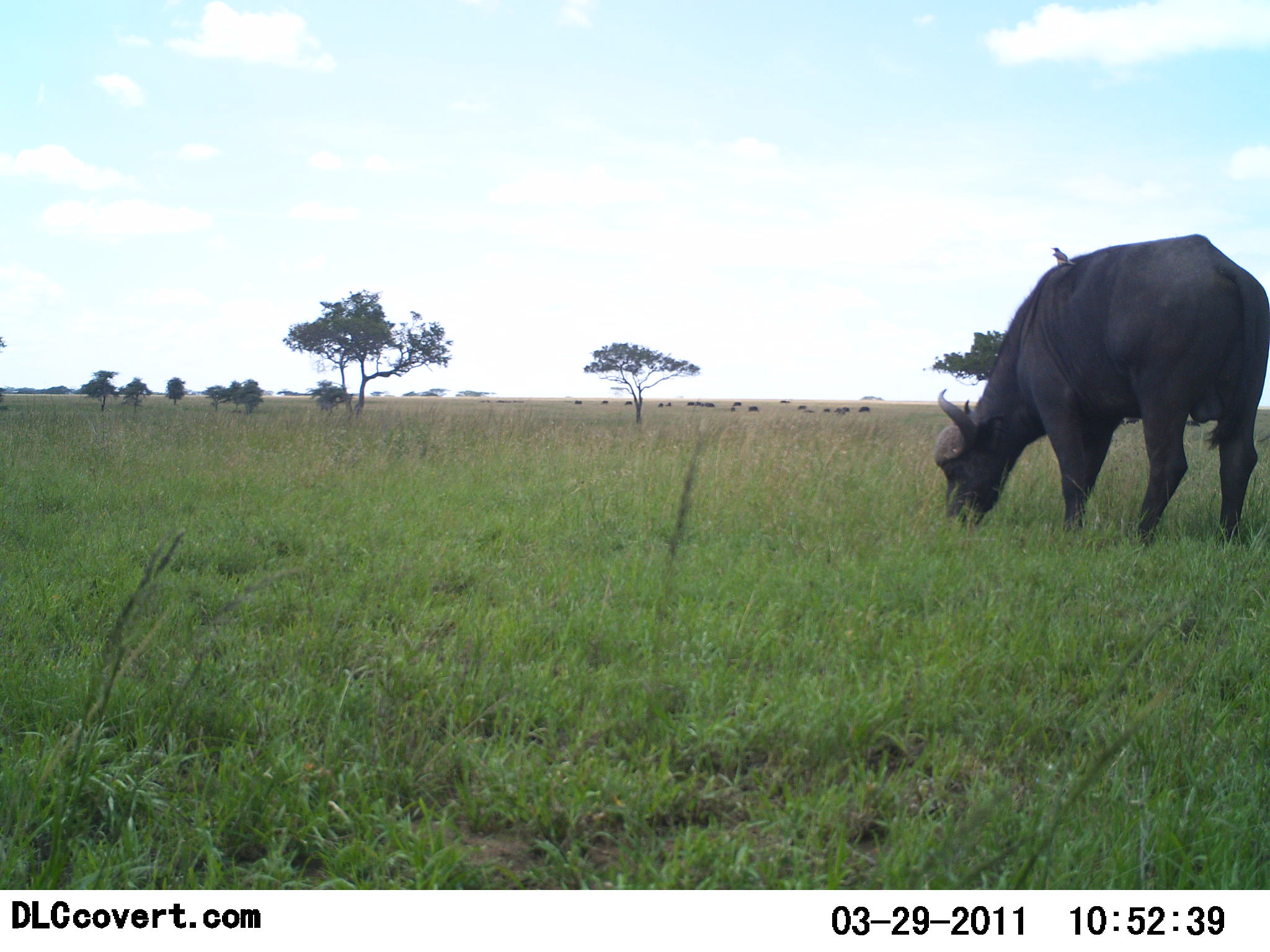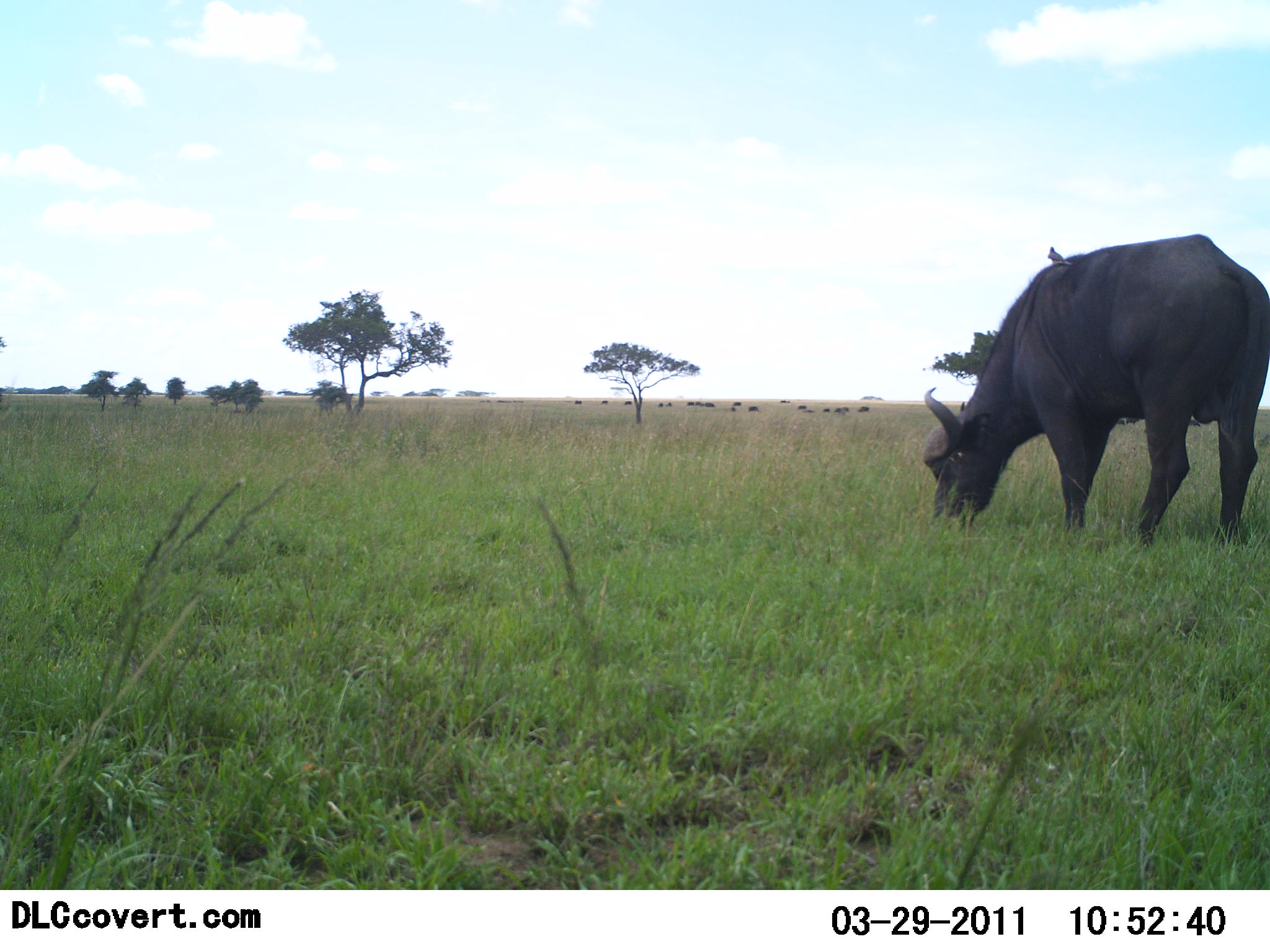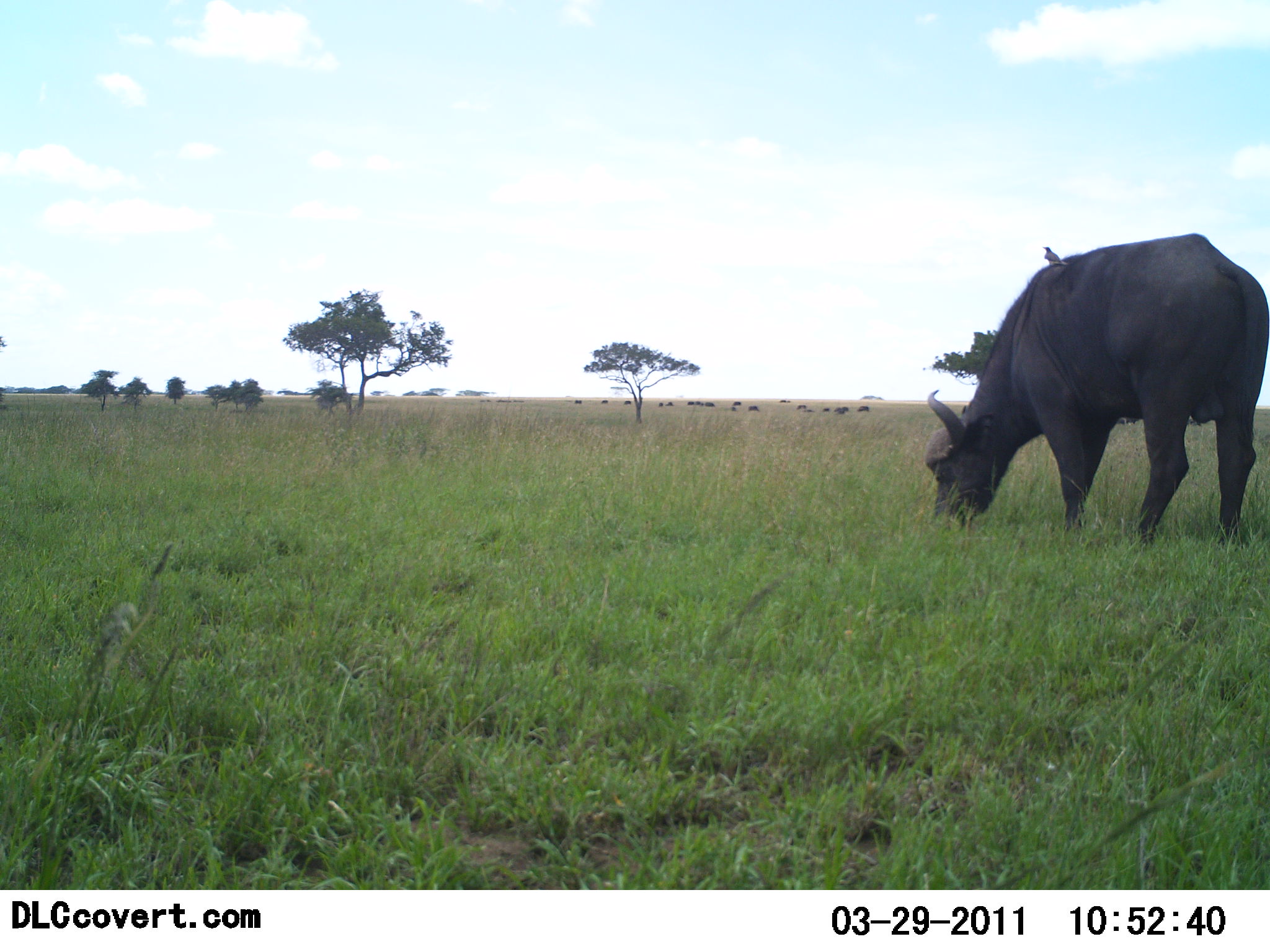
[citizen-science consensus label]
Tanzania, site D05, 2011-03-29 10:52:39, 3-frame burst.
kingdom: Animalia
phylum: Chordata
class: Mammalia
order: Artiodactyla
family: Bovidae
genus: Syncerus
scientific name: Syncerus caffer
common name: cape buffalo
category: buffalo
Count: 1.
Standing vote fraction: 18%.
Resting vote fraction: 0%.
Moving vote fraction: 0%.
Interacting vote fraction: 0%.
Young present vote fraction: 0%.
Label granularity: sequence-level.